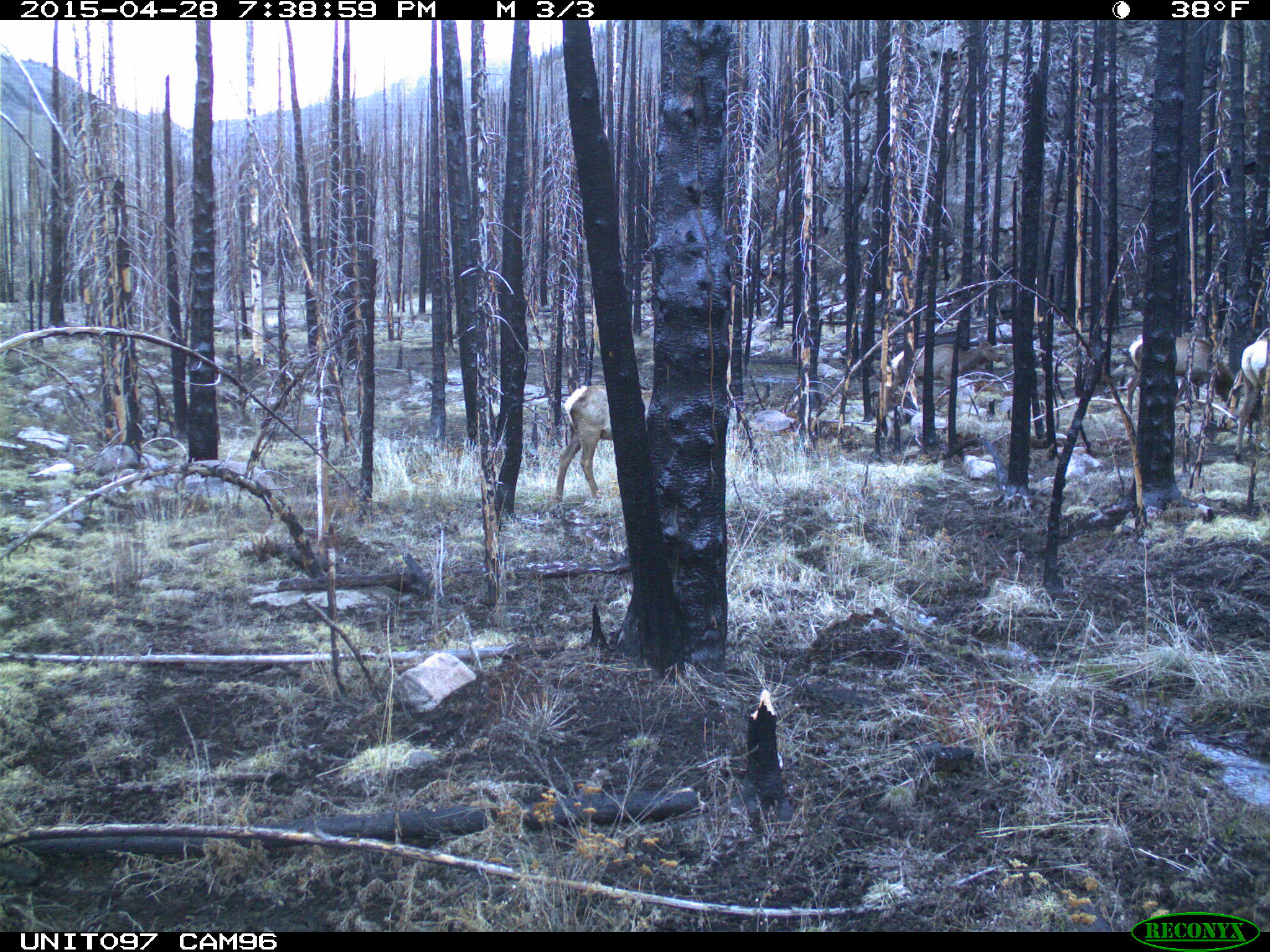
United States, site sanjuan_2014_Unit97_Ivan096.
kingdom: Animalia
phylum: Chordata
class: Mammalia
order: Artiodactyla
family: Cervidae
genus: Cervus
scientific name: Cervus elaphus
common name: red deer